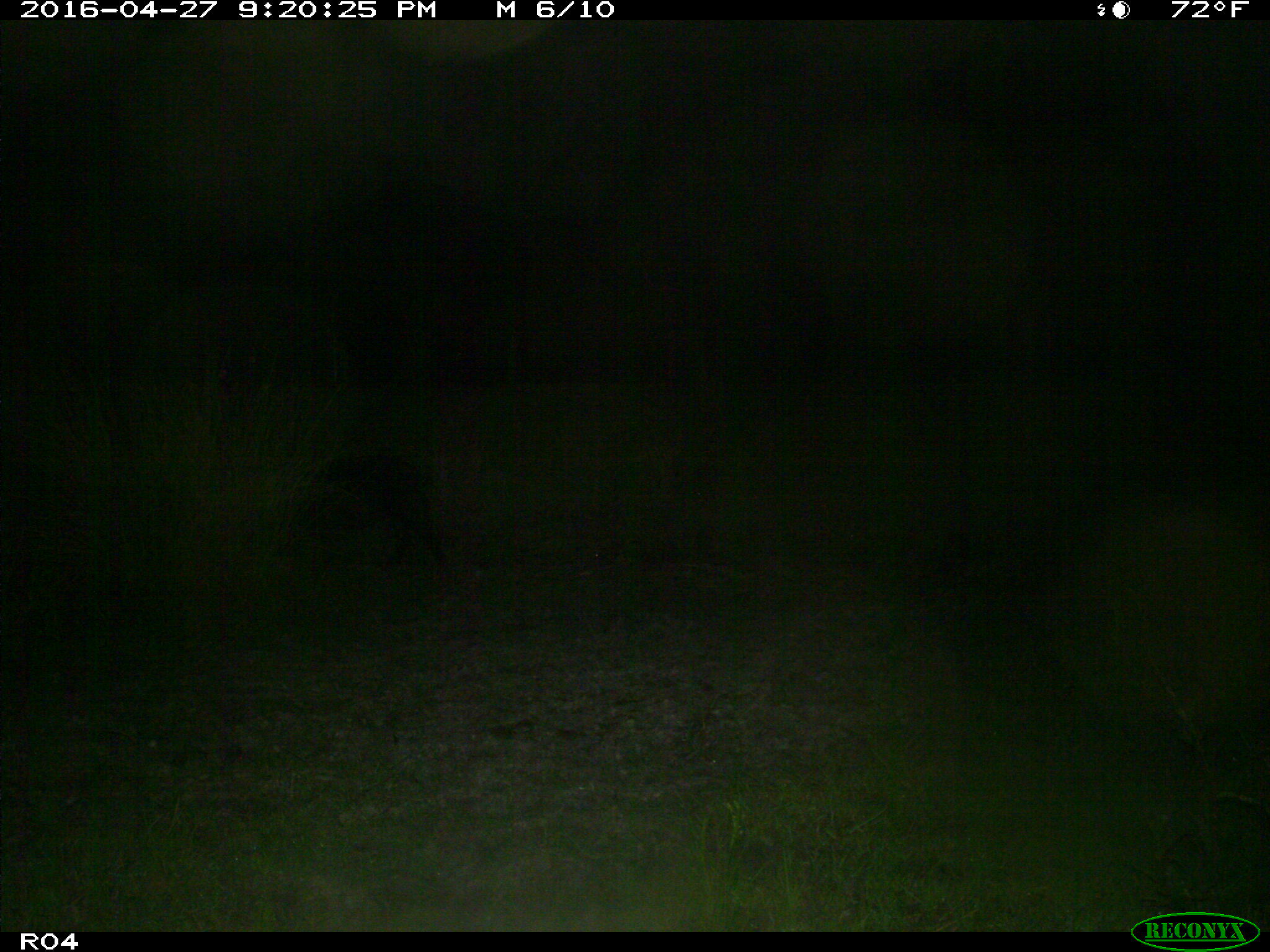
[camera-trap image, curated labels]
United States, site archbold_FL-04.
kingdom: Animalia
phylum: Chordata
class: Mammalia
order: Artiodactyla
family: Suidae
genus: Sus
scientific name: Sus scrofa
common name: wild boar